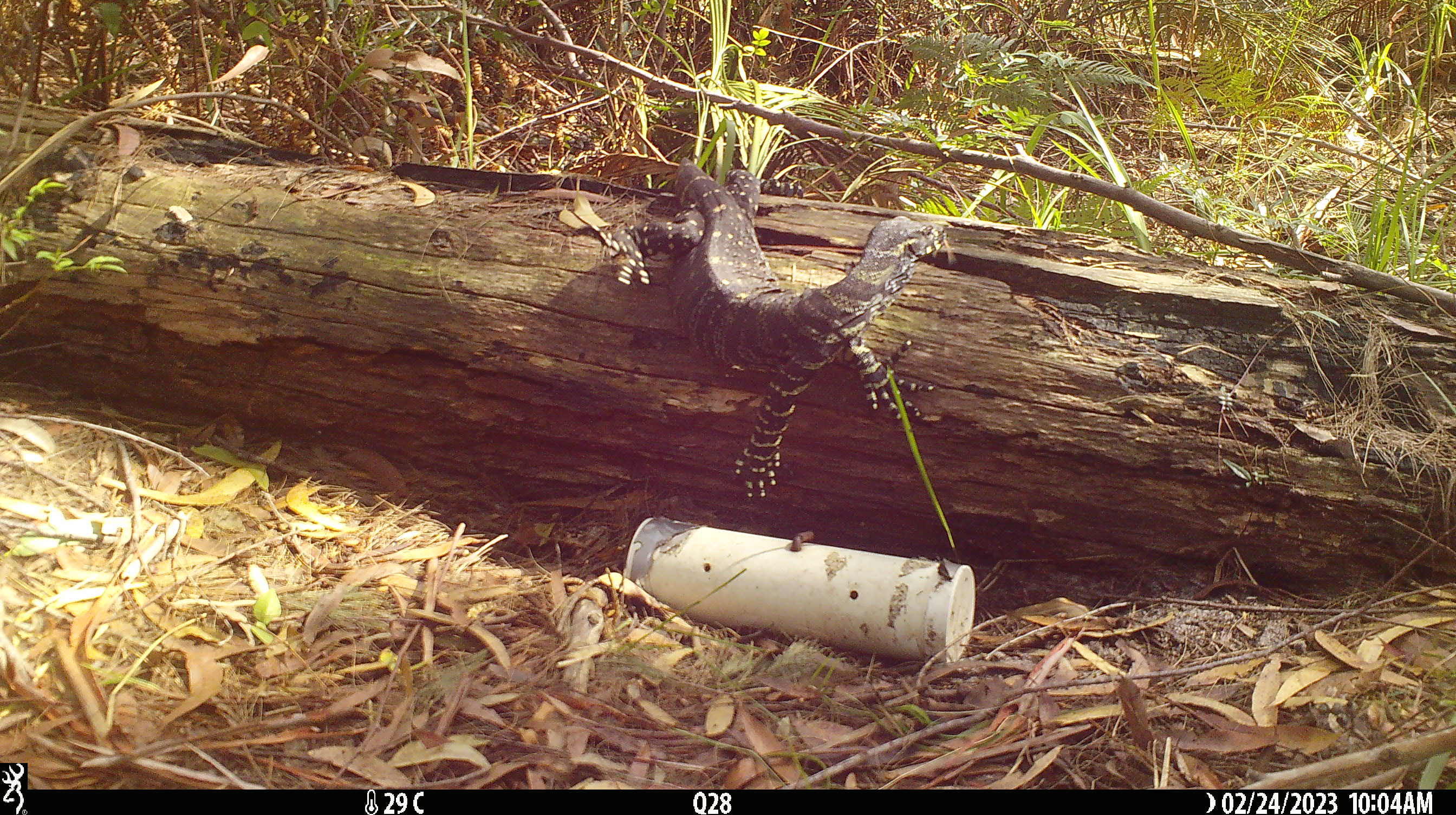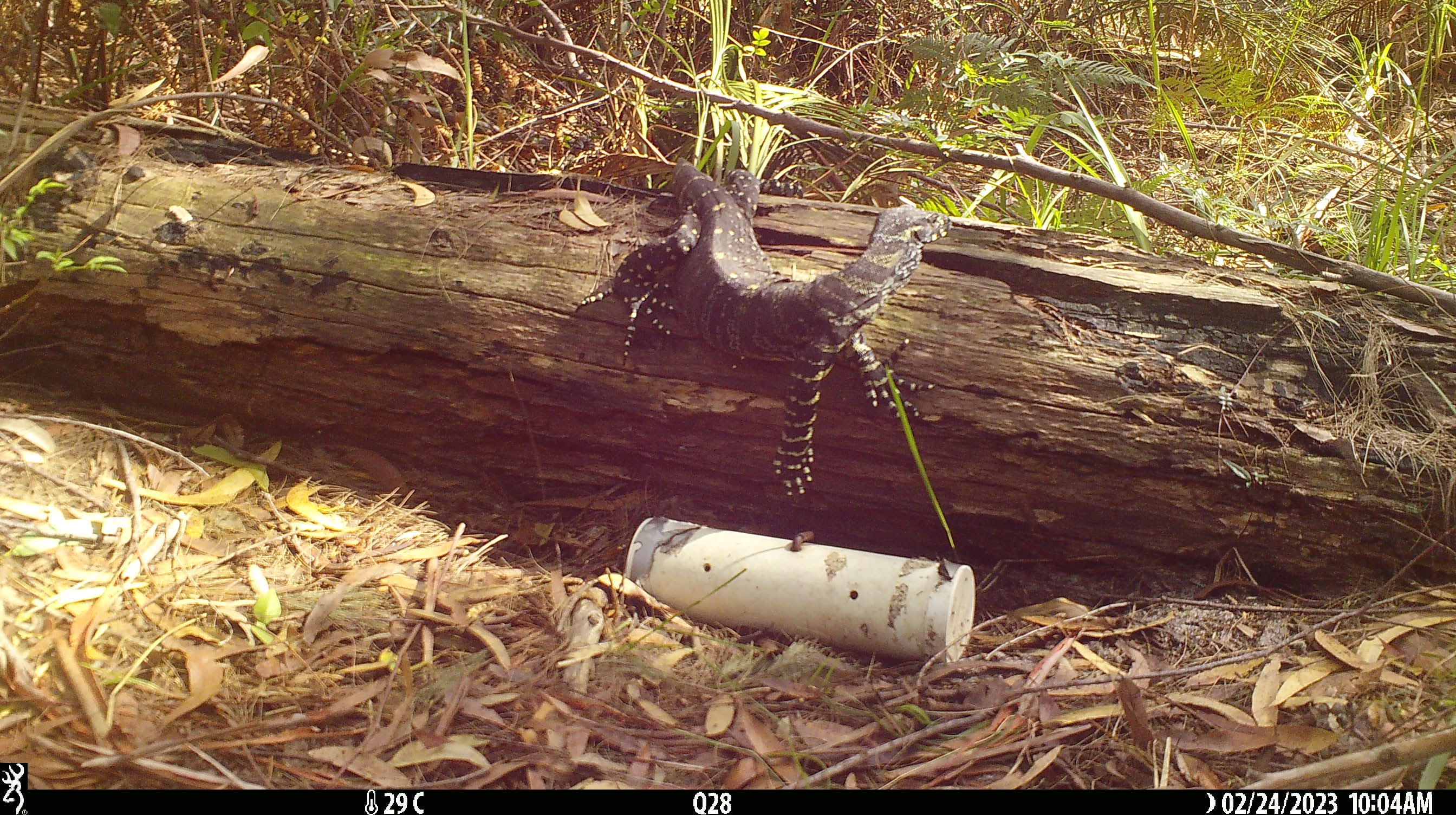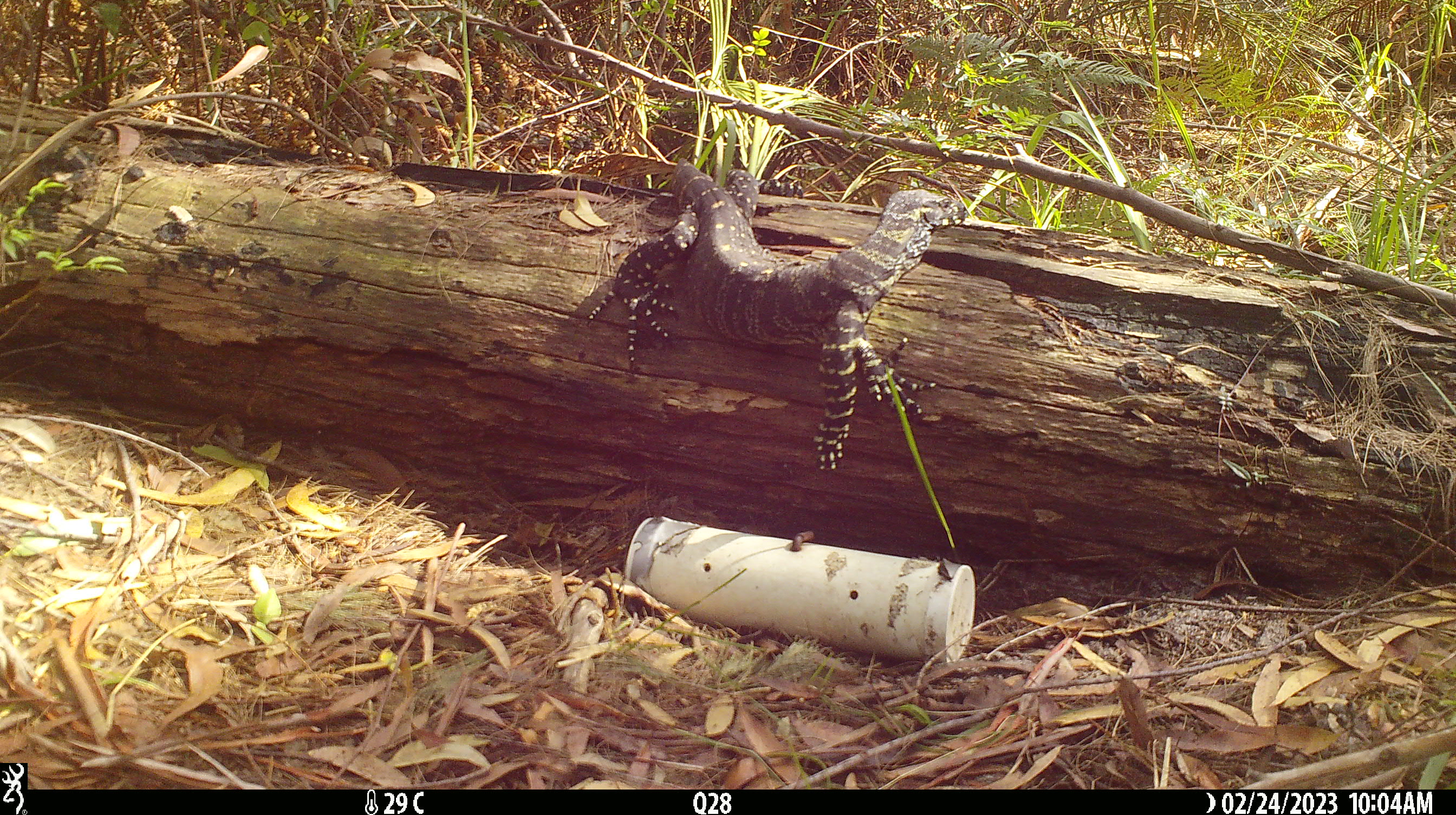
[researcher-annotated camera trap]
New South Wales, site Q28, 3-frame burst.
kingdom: Animalia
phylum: Chordata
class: Reptilia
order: Squamata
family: Varanidae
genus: Varanus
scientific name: Varanus varius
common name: lace monitor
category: goanna